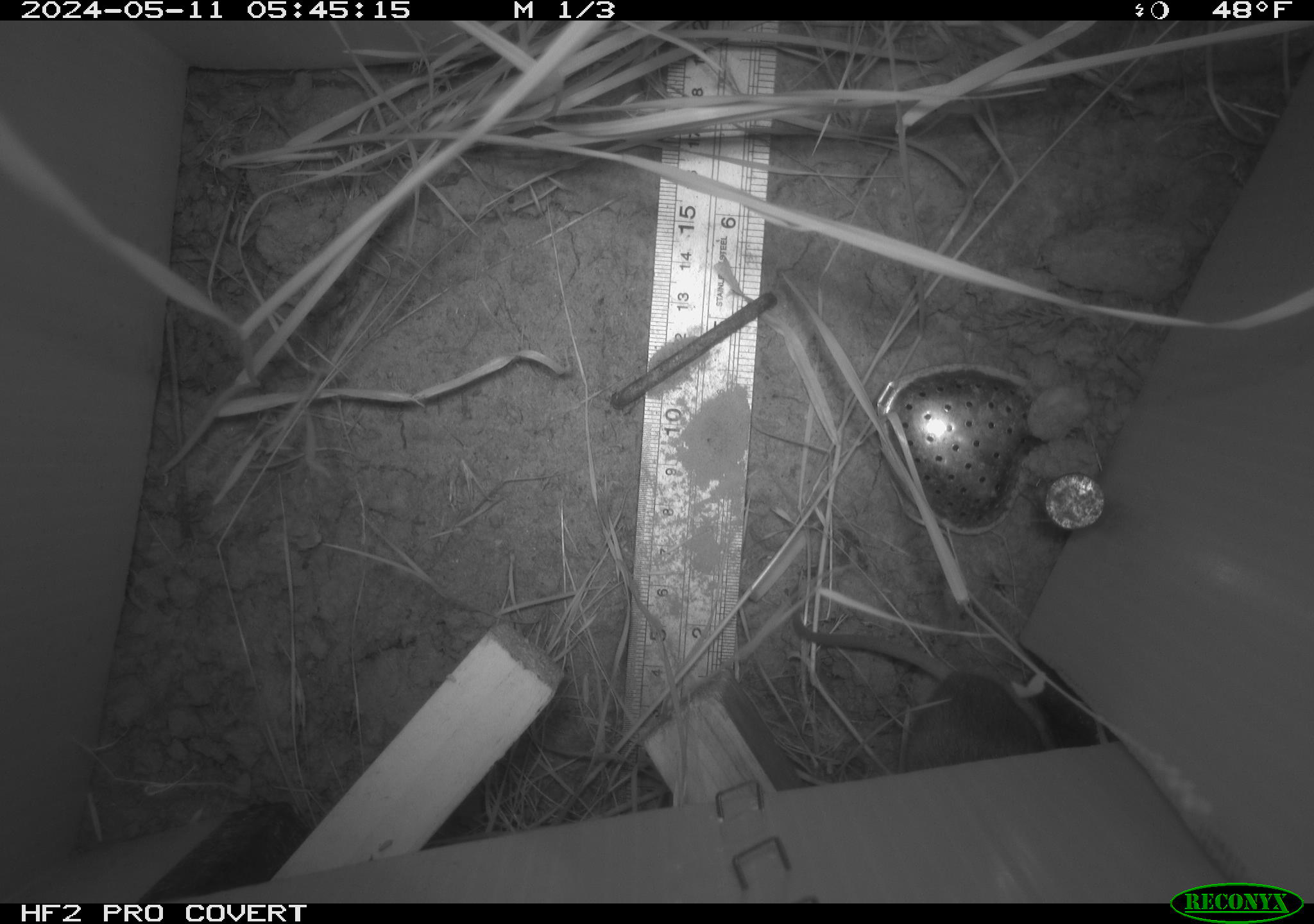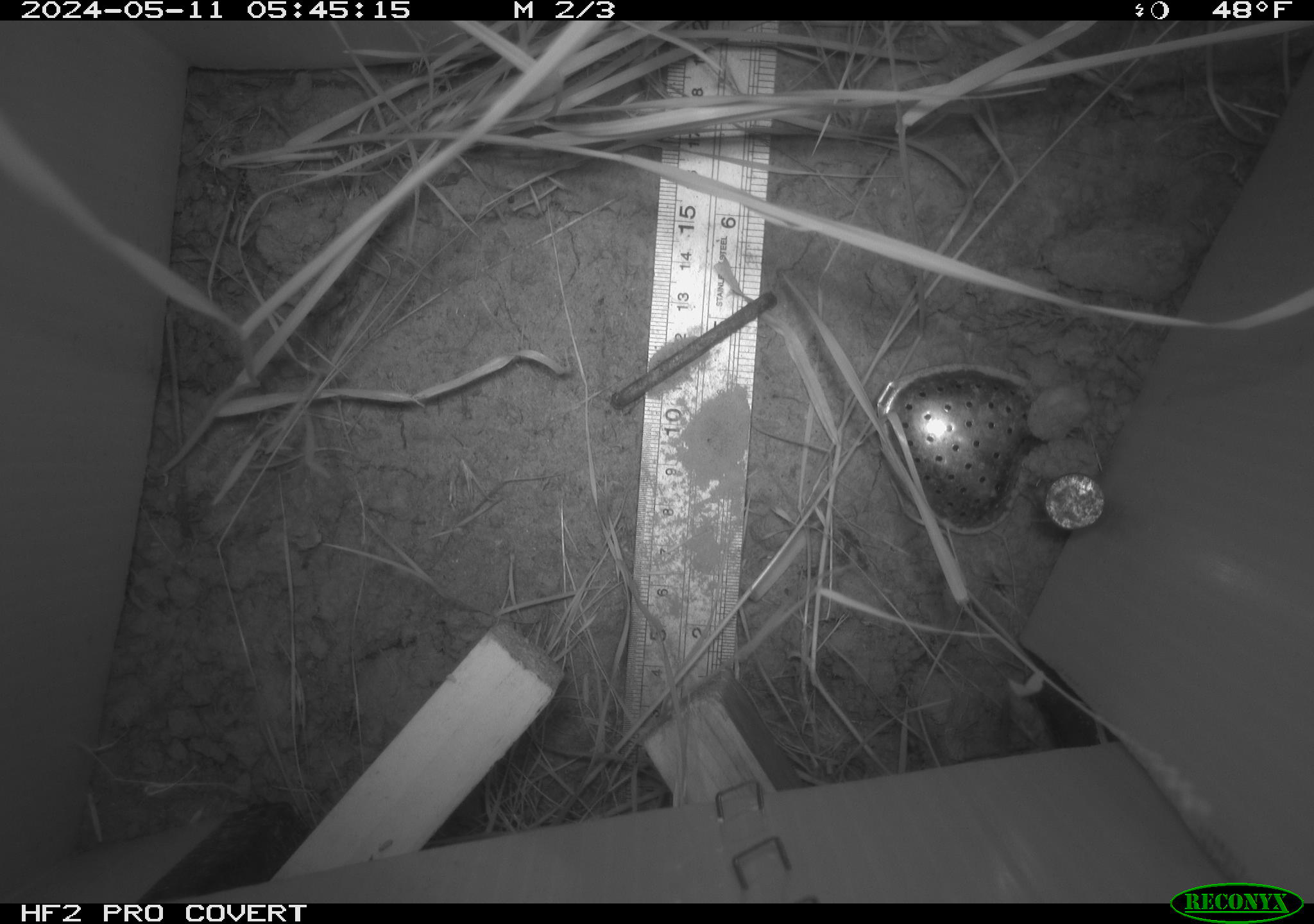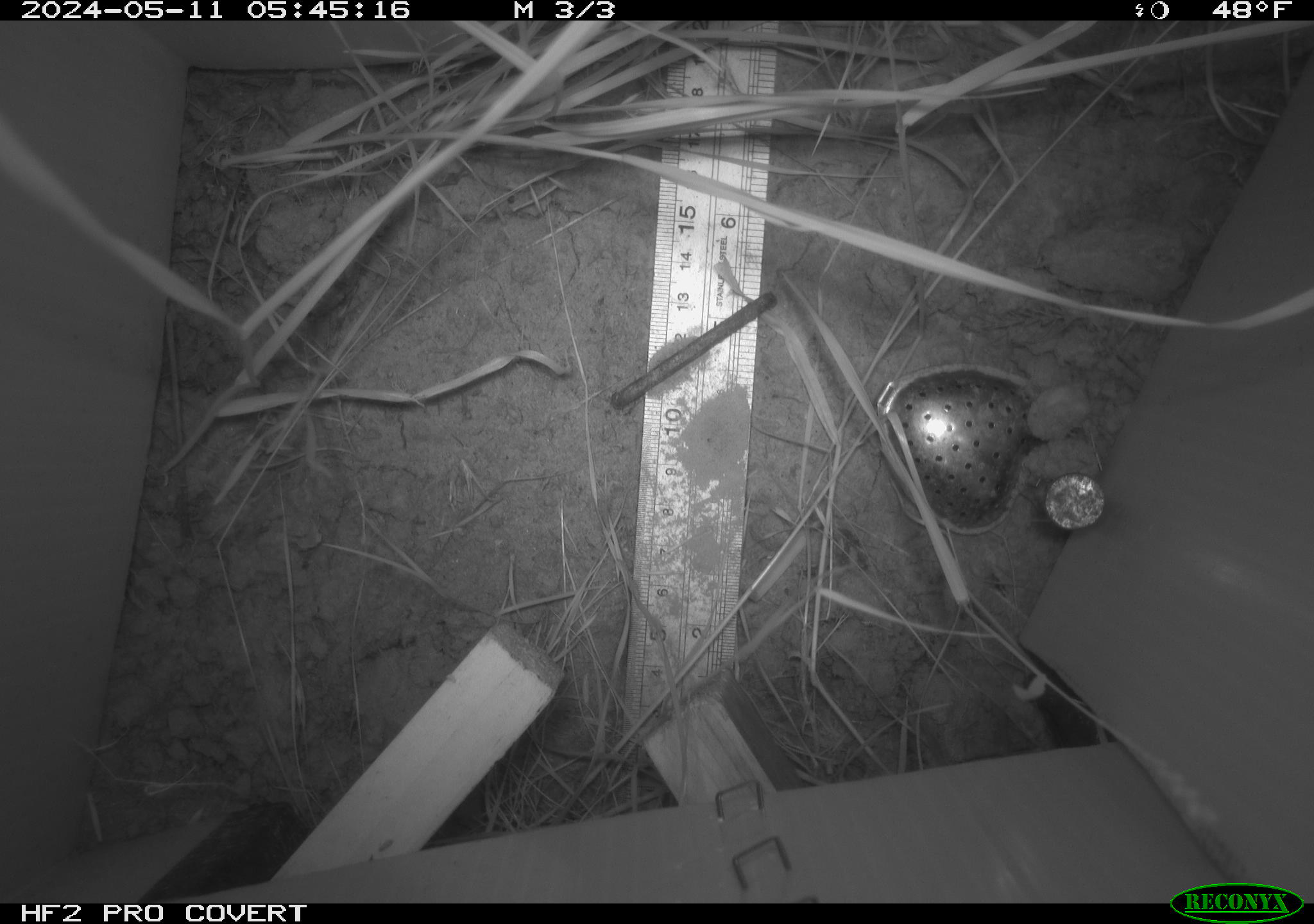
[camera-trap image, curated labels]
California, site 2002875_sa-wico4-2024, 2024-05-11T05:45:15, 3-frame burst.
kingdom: Animalia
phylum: Chordata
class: Mammalia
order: Rodentia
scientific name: Rodentia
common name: mouse species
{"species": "mouse species (Rodentia)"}